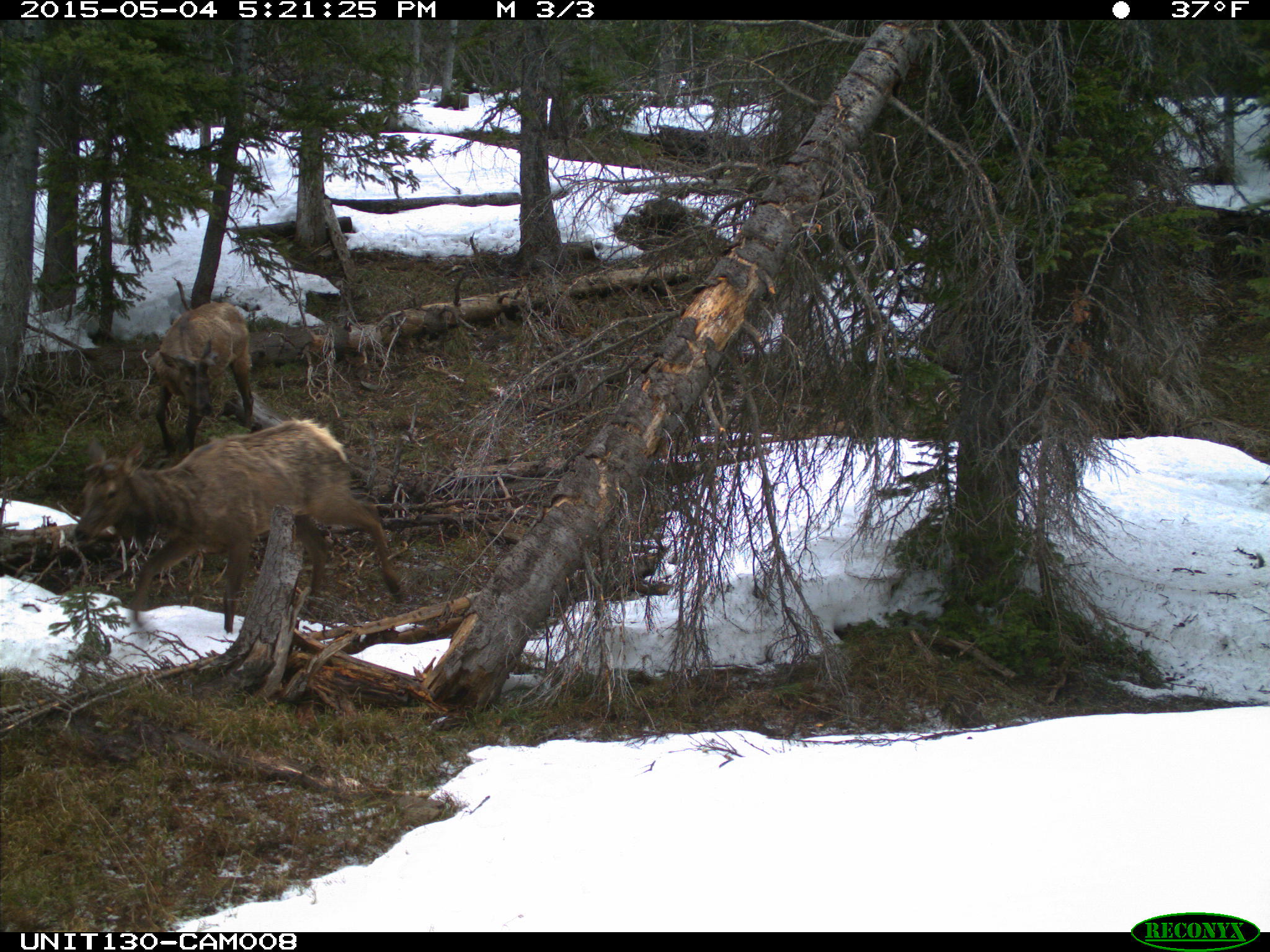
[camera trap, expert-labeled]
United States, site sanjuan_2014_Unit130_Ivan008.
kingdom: Animalia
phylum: Chordata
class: Mammalia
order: Artiodactyla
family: Cervidae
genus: Cervus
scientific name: Cervus elaphus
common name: red deer